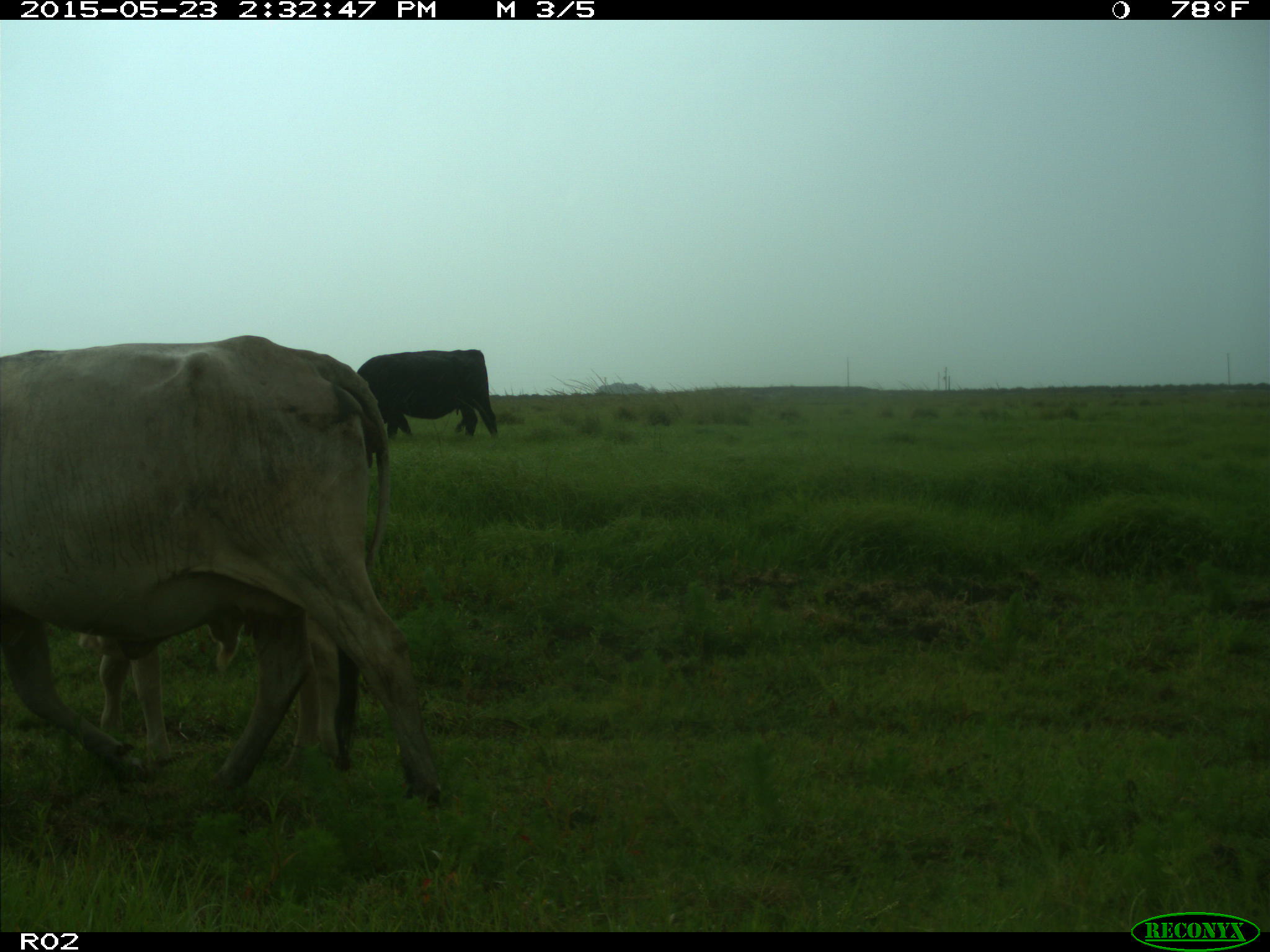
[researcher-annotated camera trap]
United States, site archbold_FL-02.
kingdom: Animalia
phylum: Chordata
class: Mammalia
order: Artiodactyla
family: Bovidae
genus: Bos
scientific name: Bos taurus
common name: domestic cow